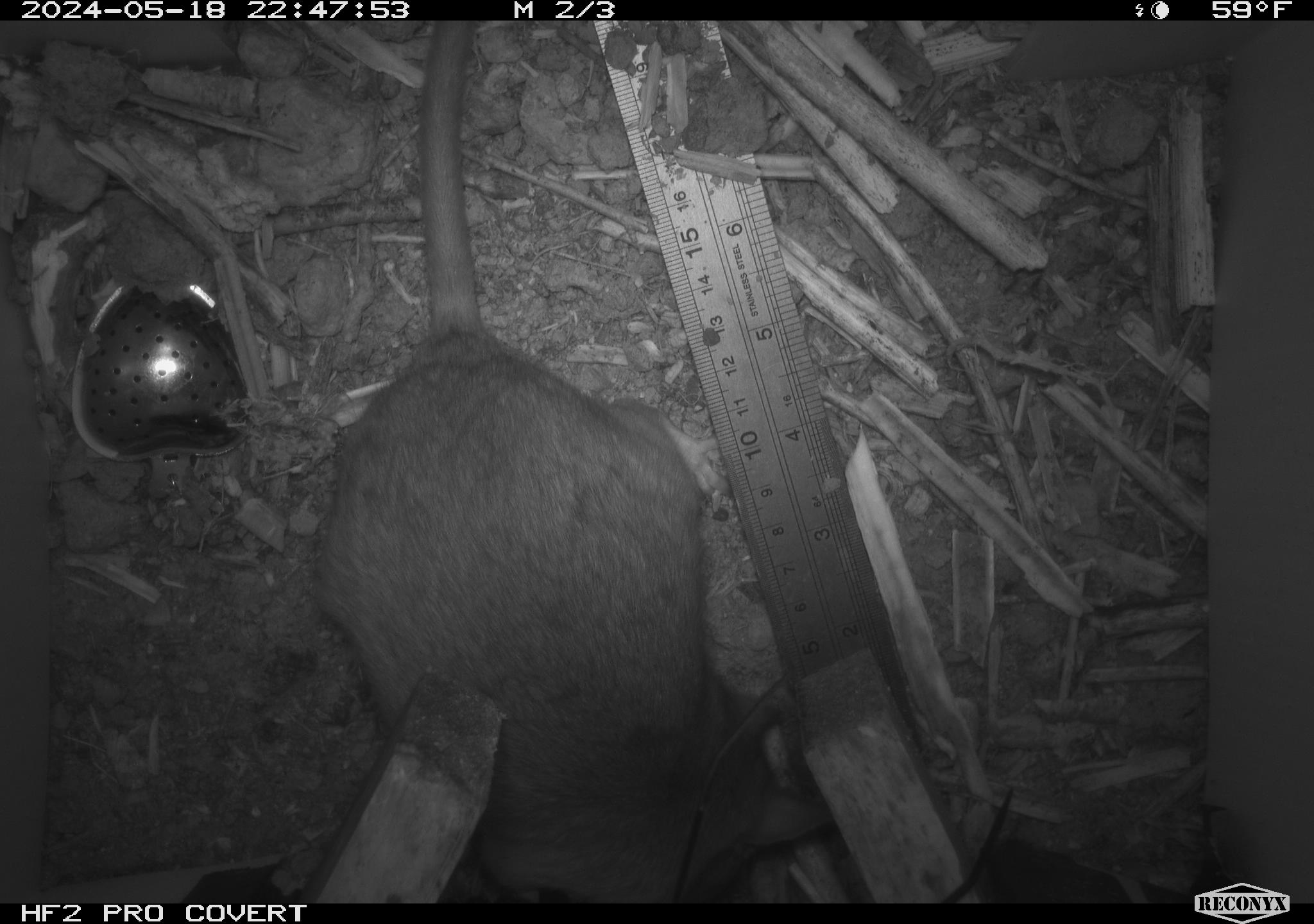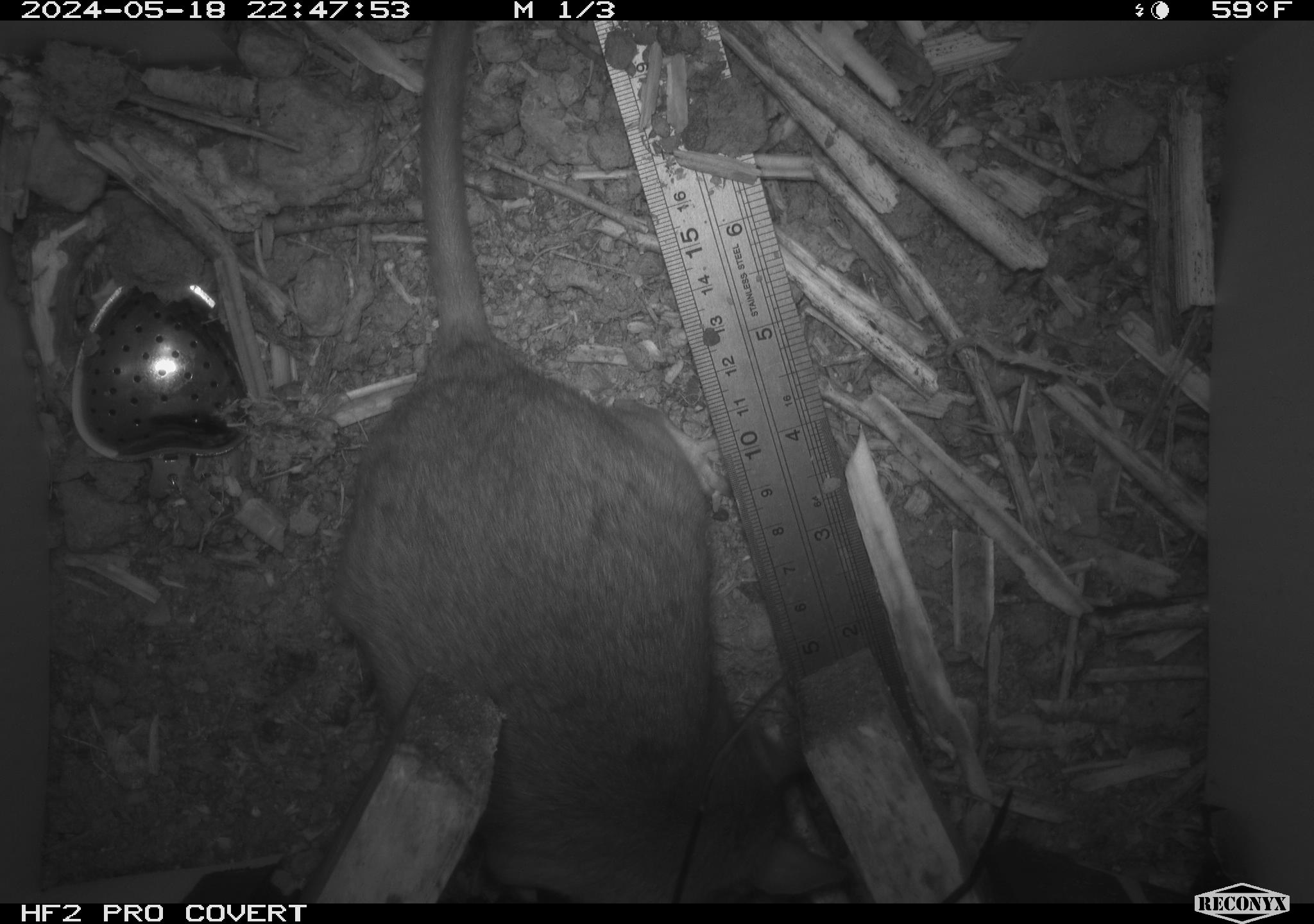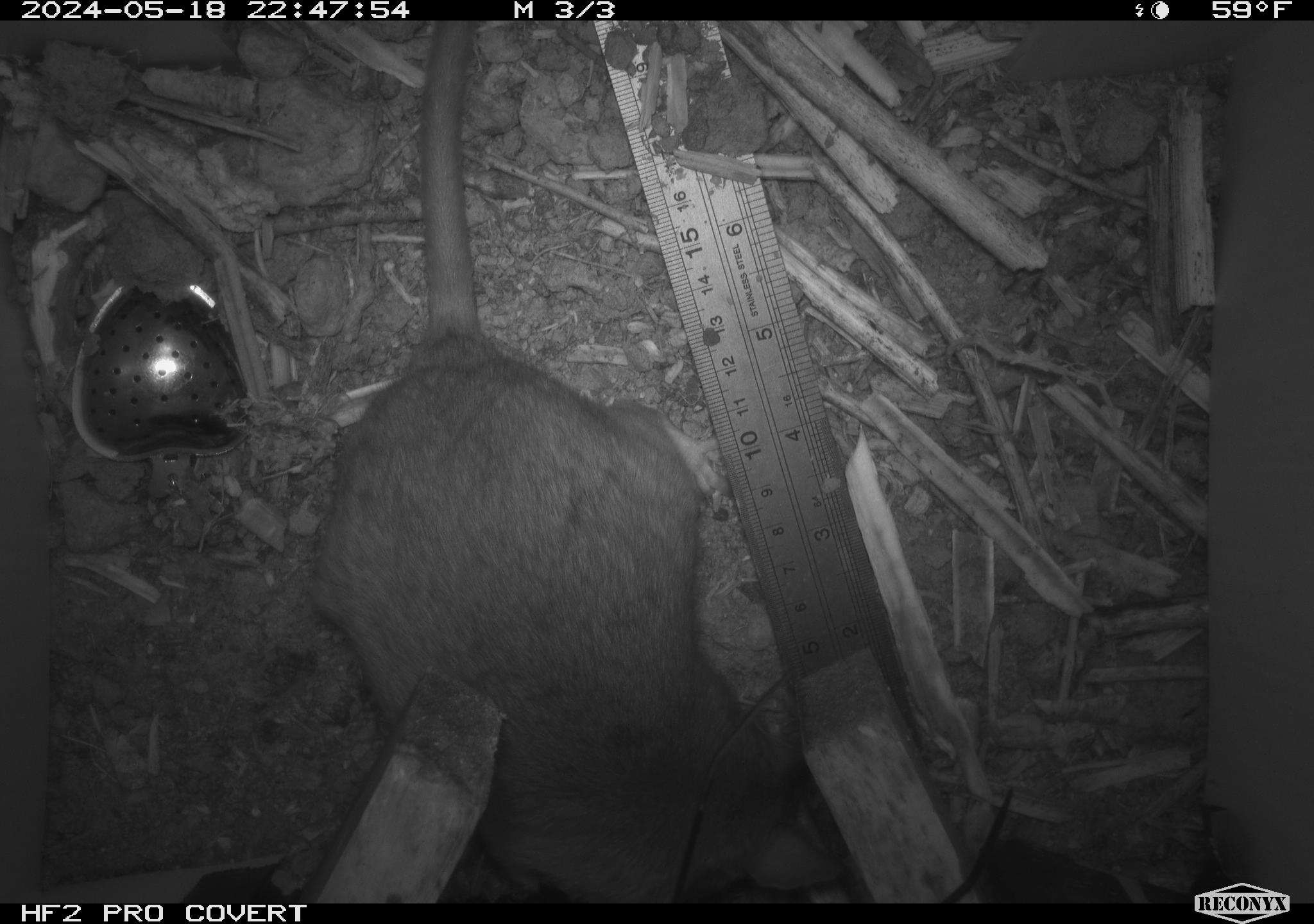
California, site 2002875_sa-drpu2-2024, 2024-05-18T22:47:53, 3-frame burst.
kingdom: Animalia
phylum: Chordata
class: Mammalia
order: Rodentia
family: Cricetidae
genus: Neotoma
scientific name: Neotoma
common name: pack rat or woodrat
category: neotoma species